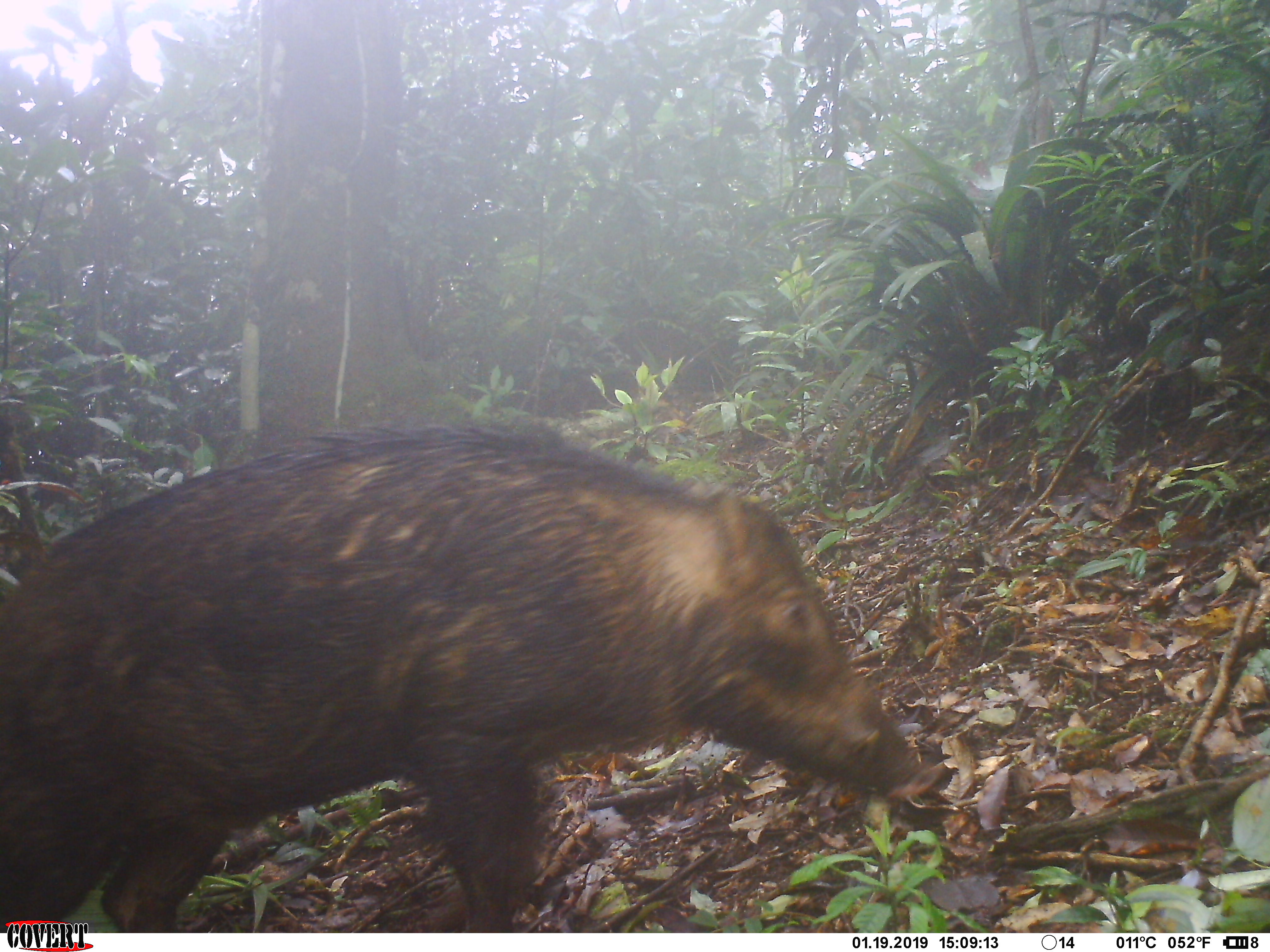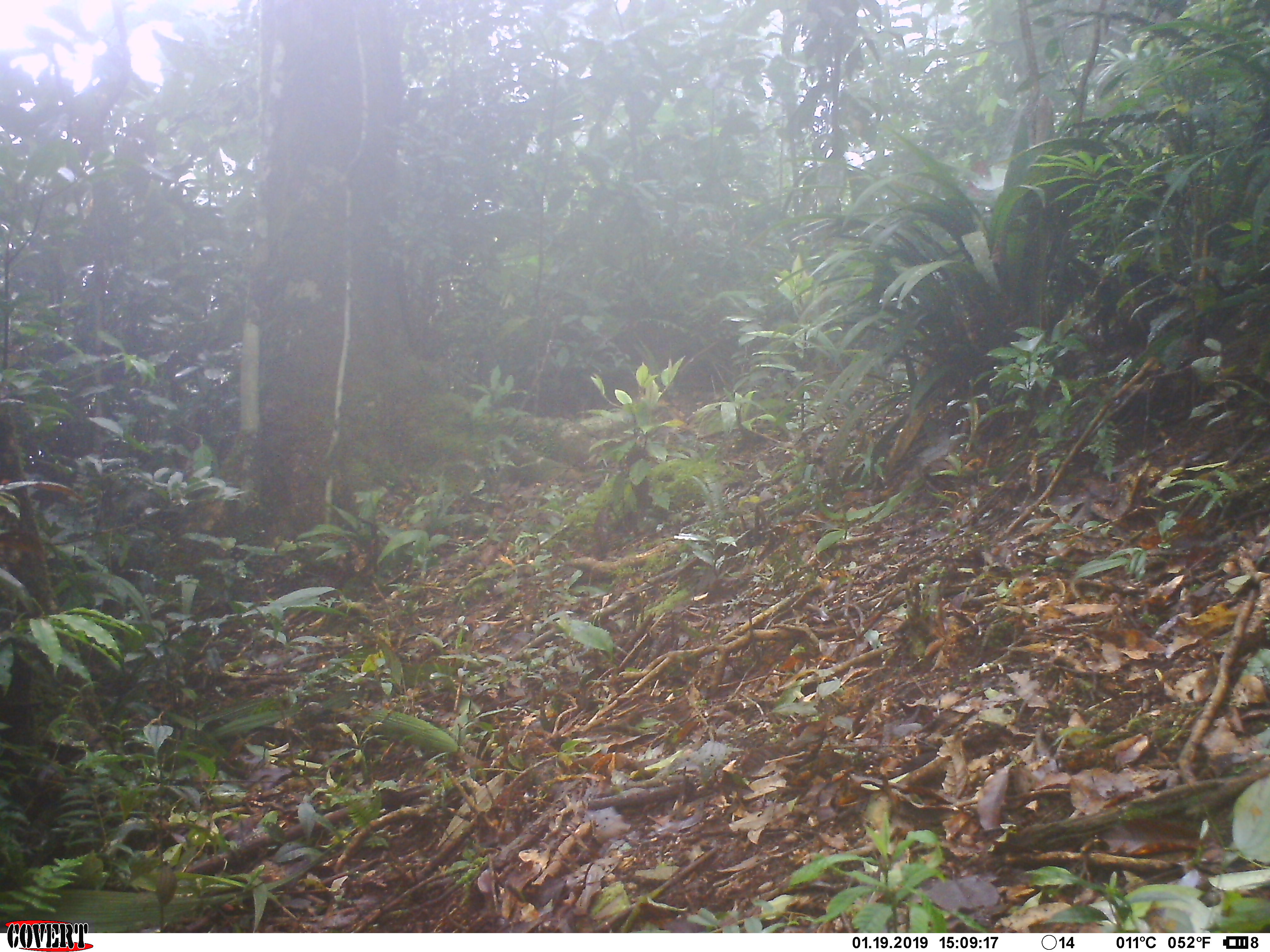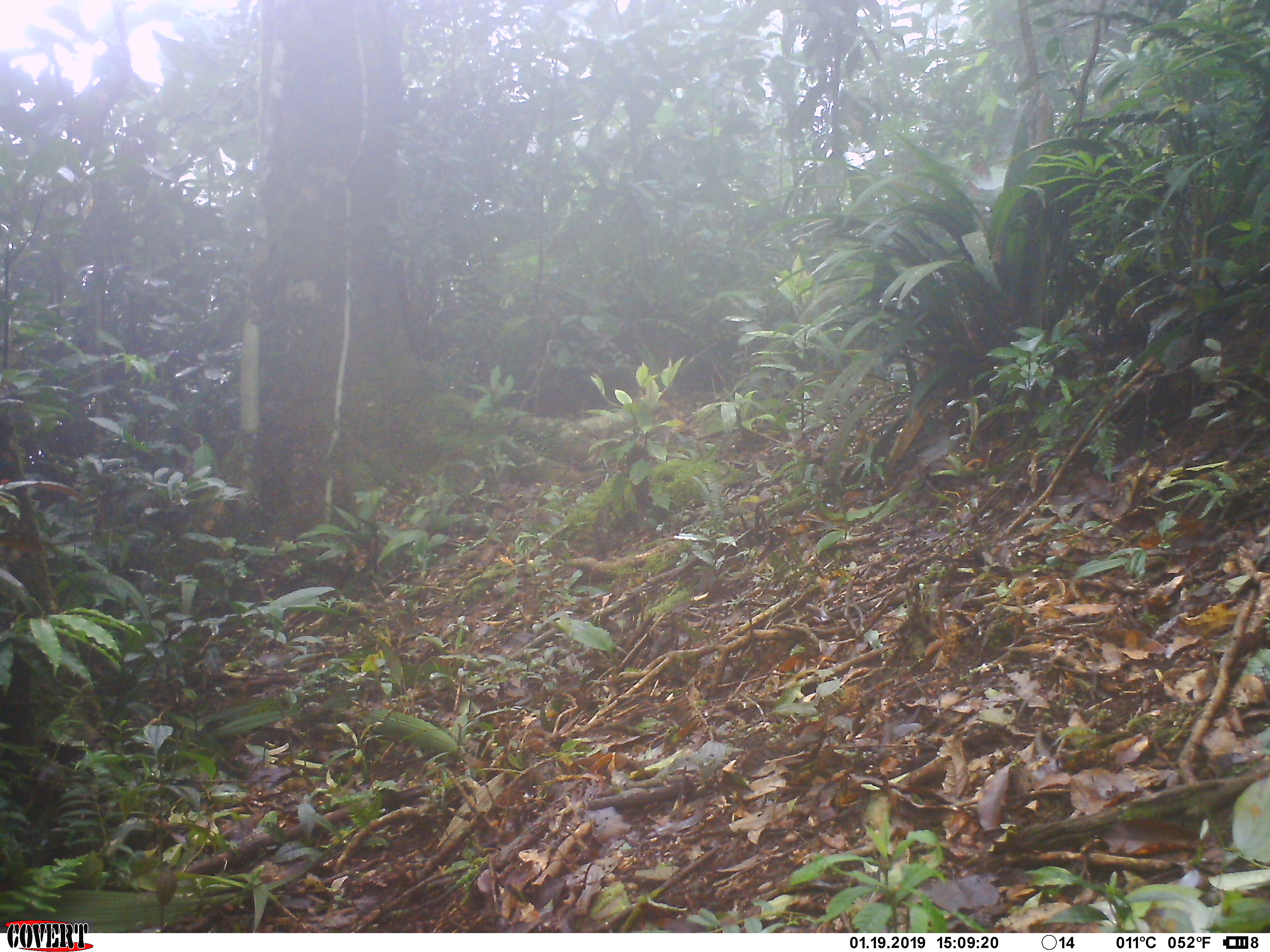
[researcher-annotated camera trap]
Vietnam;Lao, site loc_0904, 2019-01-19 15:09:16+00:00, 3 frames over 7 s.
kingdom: Animalia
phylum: Chordata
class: Mammalia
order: Artiodactyla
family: Suidae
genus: Sus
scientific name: Sus scrofa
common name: eurasian wild pig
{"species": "eurasian wild pig (Sus scrofa)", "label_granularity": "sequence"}